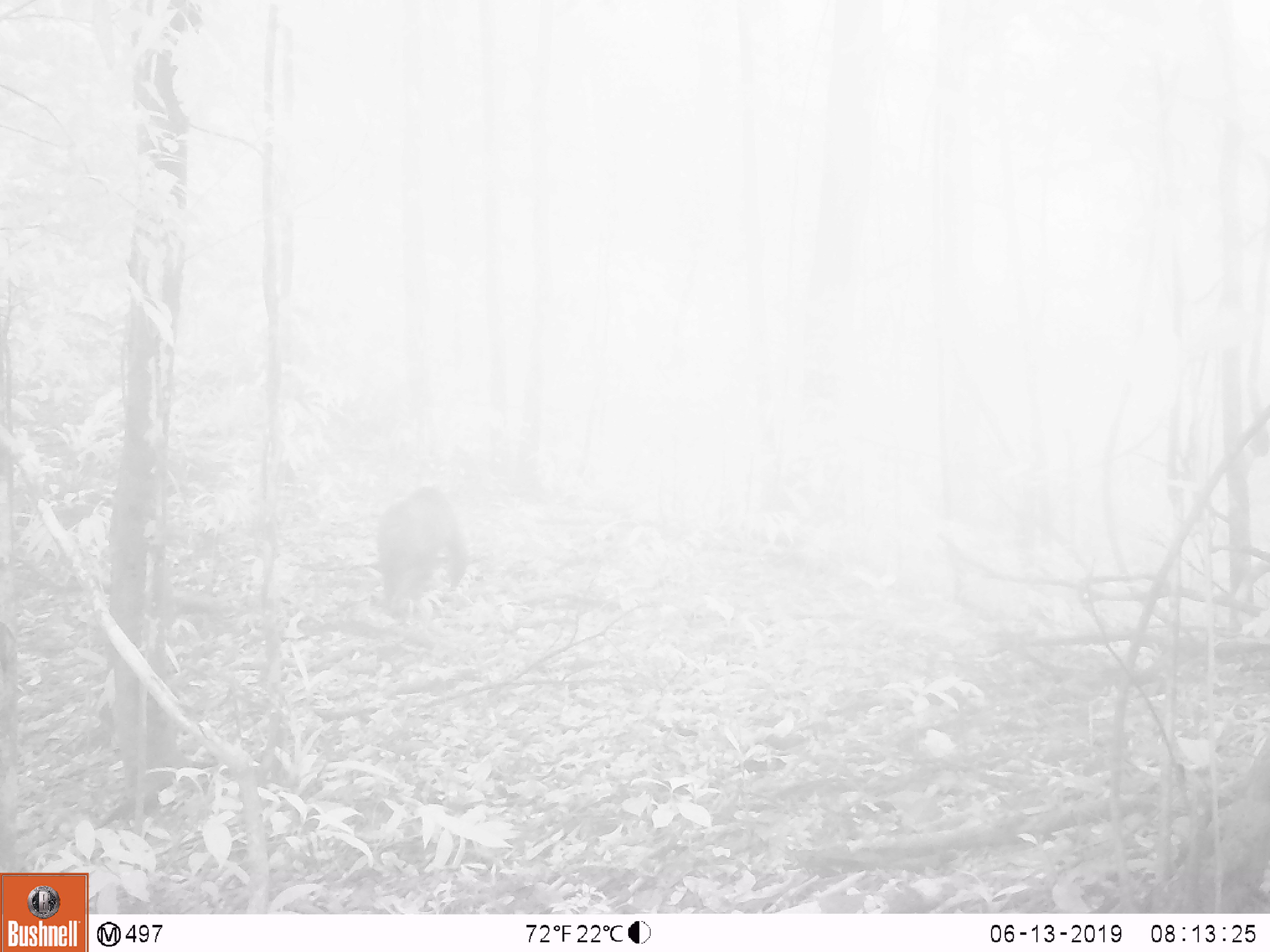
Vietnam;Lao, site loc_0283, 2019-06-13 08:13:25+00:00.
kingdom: Animalia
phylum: Chordata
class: Mammalia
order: Primates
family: Cercopithecidae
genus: Macaca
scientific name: Macaca arctoides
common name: stump-tailed macaque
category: stump tailed macaque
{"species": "stump tailed macaque (stump-tailed macaque) (Macaca arctoides)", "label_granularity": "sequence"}